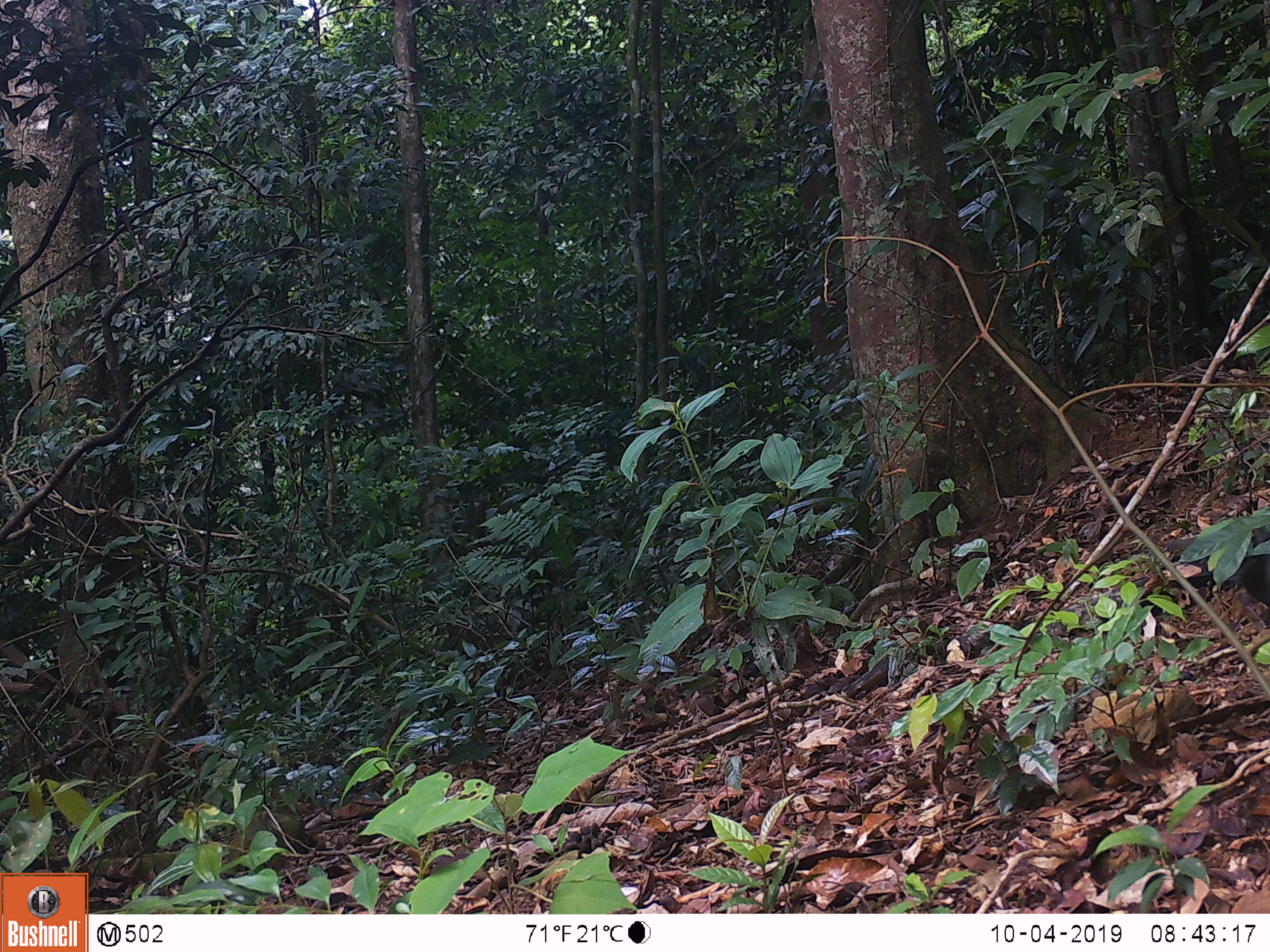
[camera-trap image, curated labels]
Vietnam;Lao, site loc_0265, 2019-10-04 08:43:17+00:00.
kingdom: Animalia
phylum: Chordata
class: Aves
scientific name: Aves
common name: bird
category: unidentified bird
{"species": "unidentified bird (bird) (Aves)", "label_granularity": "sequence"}